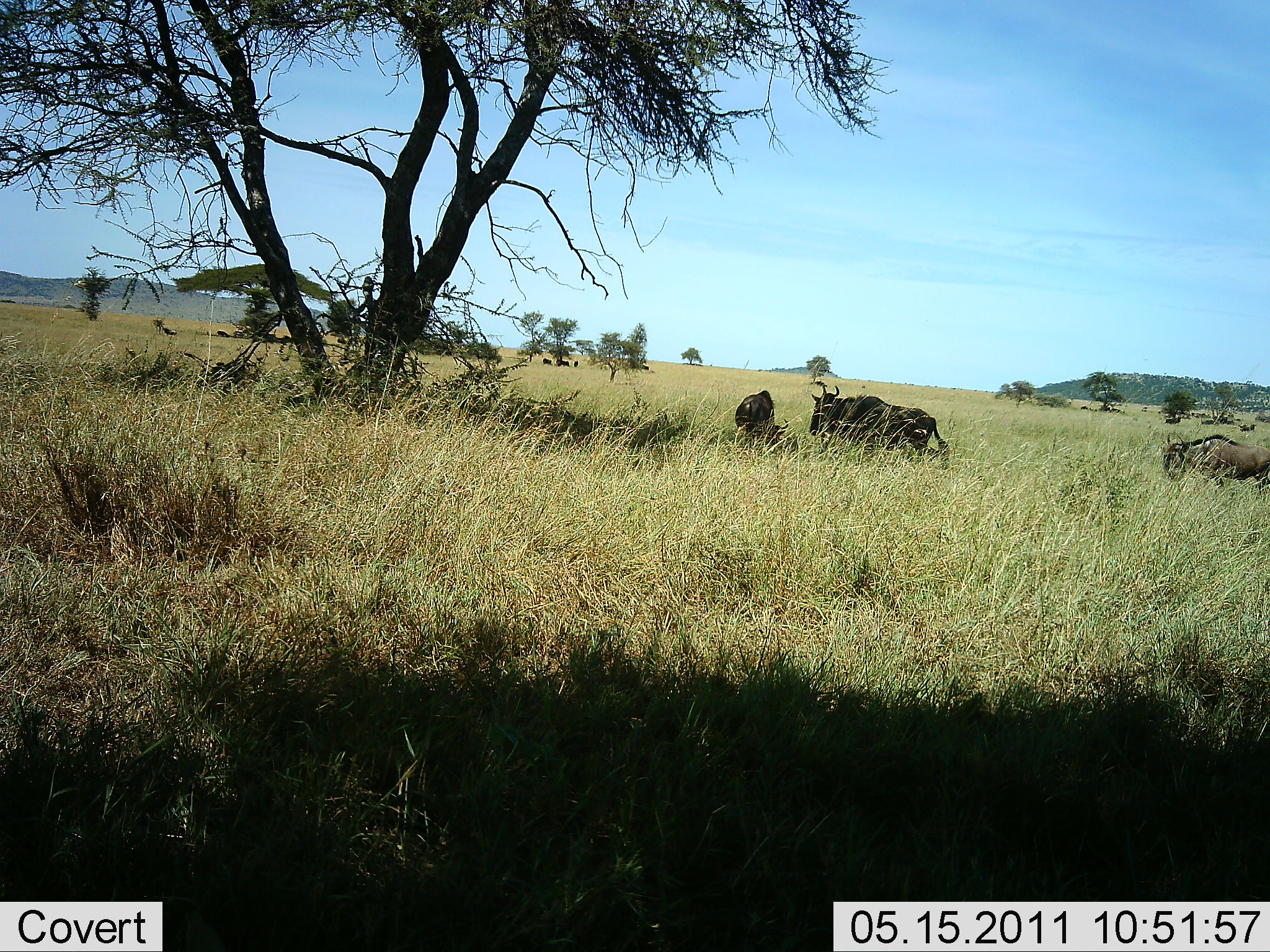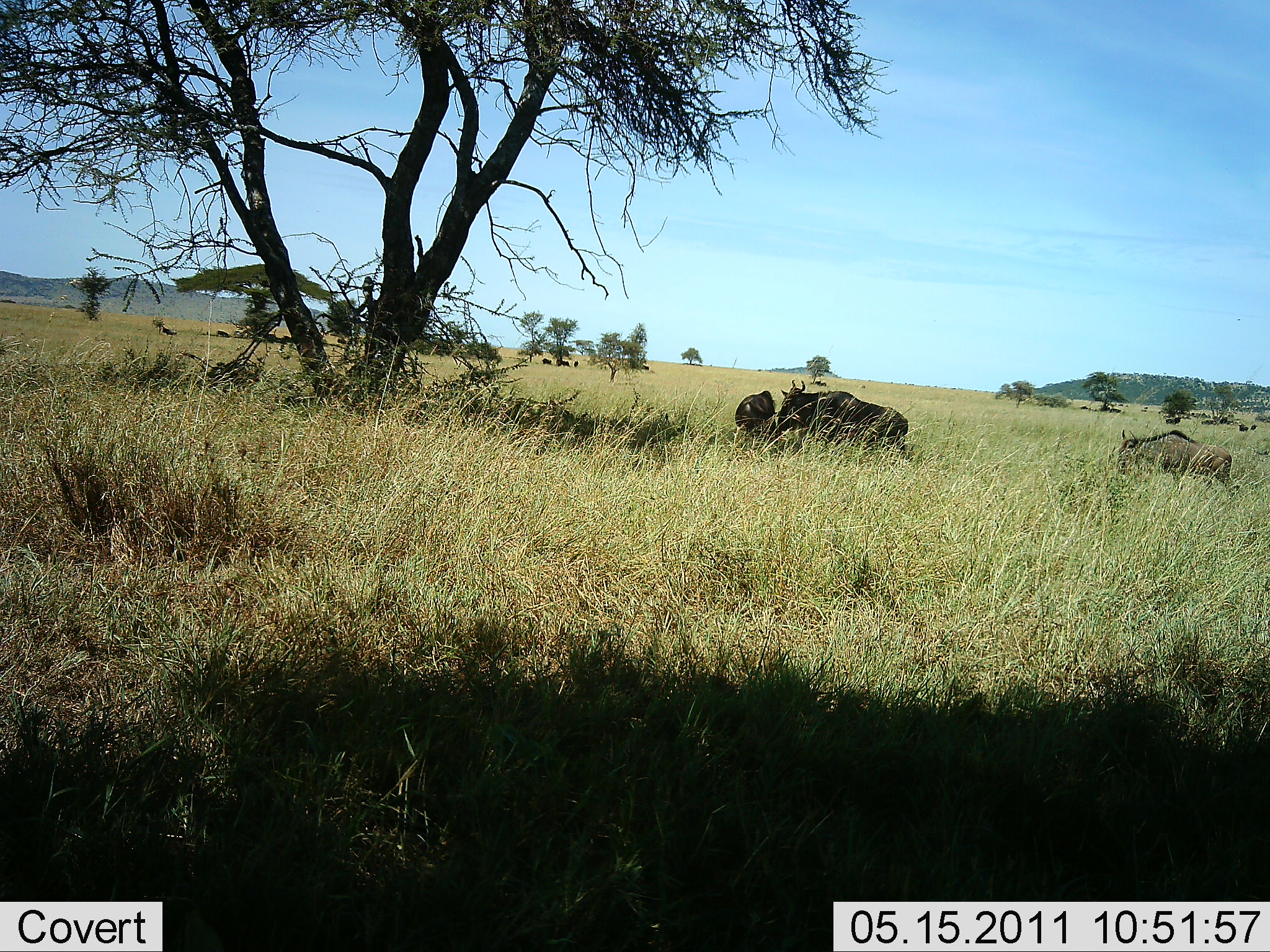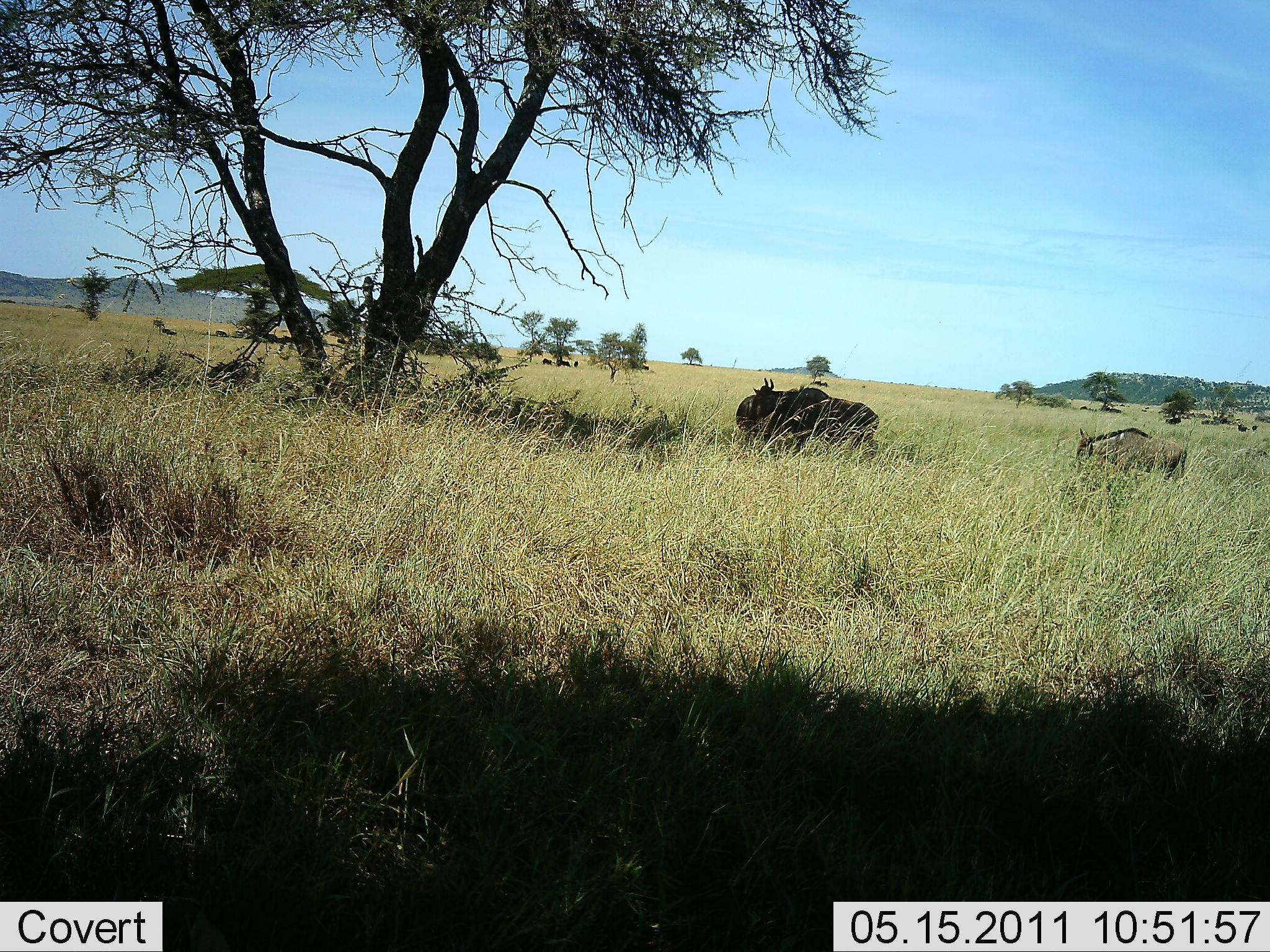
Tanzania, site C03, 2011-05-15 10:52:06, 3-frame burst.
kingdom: Animalia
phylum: Chordata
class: Mammalia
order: Artiodactyla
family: Bovidae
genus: Connochaetes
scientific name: Connochaetes taurinus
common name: blue wildebeest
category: wildebeest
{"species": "wildebeest (blue wildebeest) (Connochaetes taurinus)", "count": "3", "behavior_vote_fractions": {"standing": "25%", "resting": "33%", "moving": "75%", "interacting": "0%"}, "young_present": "0%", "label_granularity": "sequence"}